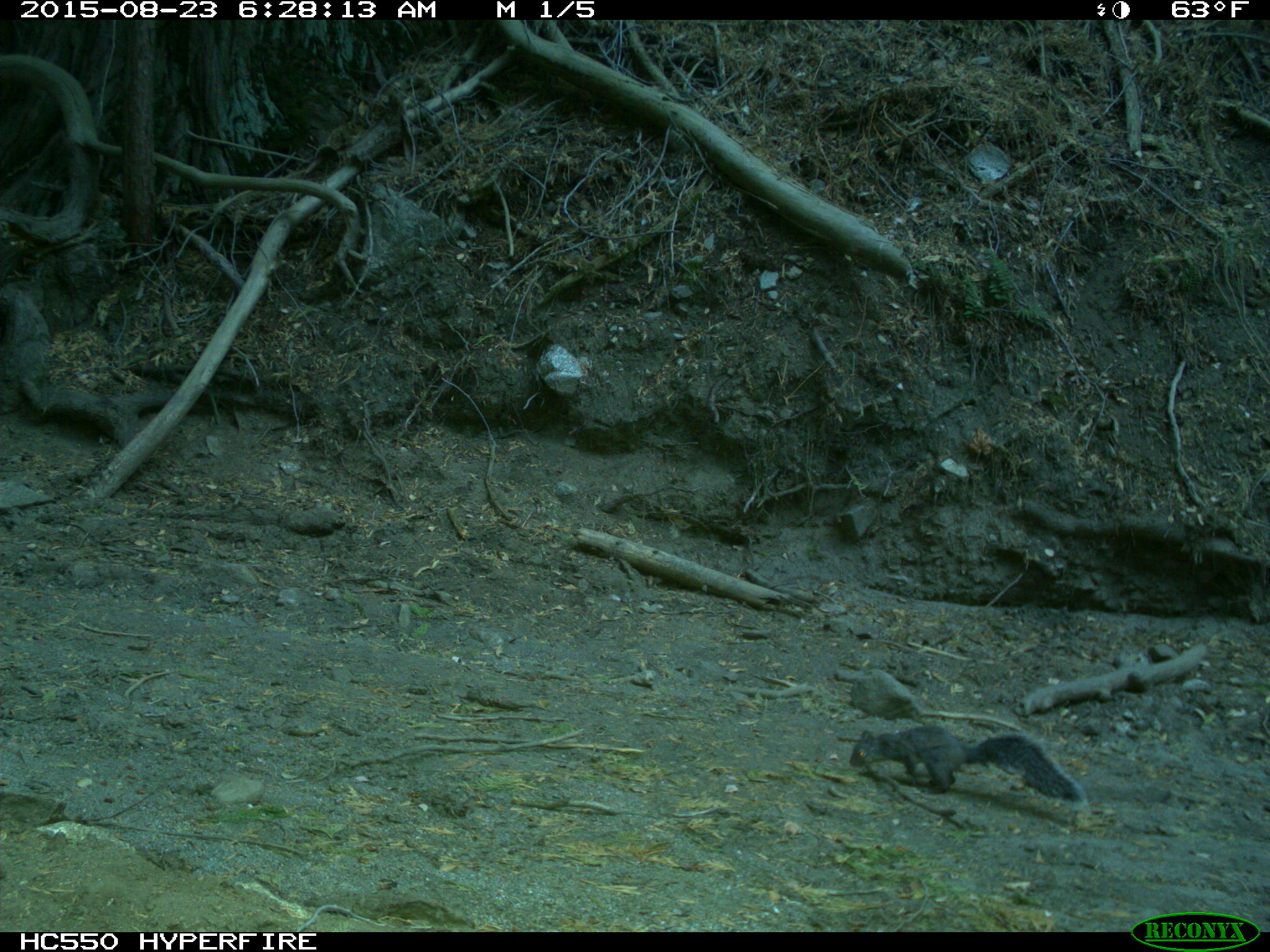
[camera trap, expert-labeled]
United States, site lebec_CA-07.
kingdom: Animalia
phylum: Chordata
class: Mammalia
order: Rodentia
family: Sciuridae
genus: Sciurus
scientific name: Sciurus carolinensis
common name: eastern gray squirrel